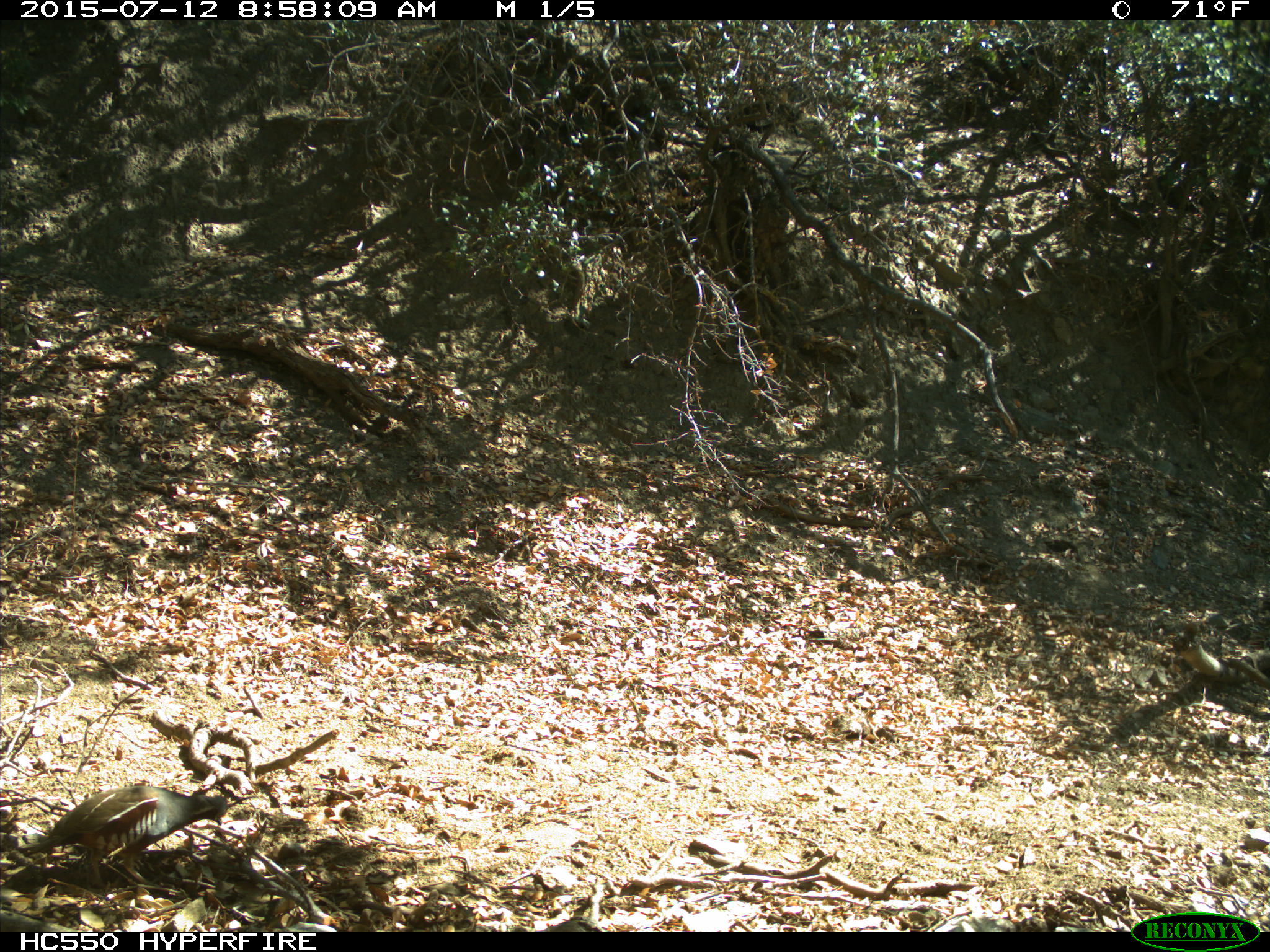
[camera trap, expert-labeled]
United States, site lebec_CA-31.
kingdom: Animalia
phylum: Chordata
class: Aves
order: Galliformes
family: Odontophoridae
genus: Callipepla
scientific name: Callipepla californica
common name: california quail